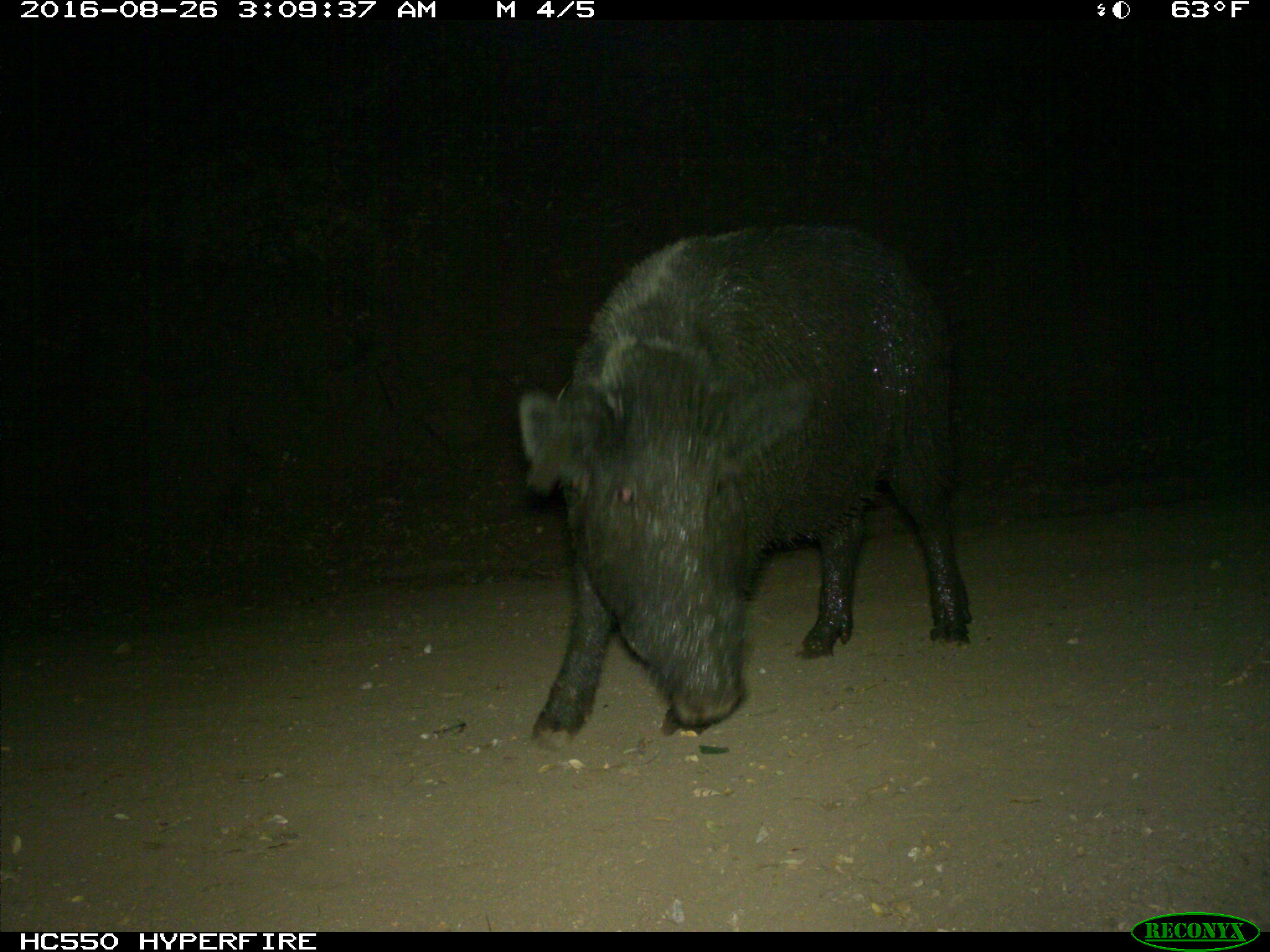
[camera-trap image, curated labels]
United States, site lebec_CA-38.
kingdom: Animalia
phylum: Chordata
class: Mammalia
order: Artiodactyla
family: Suidae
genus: Sus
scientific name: Sus scrofa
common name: wild boar